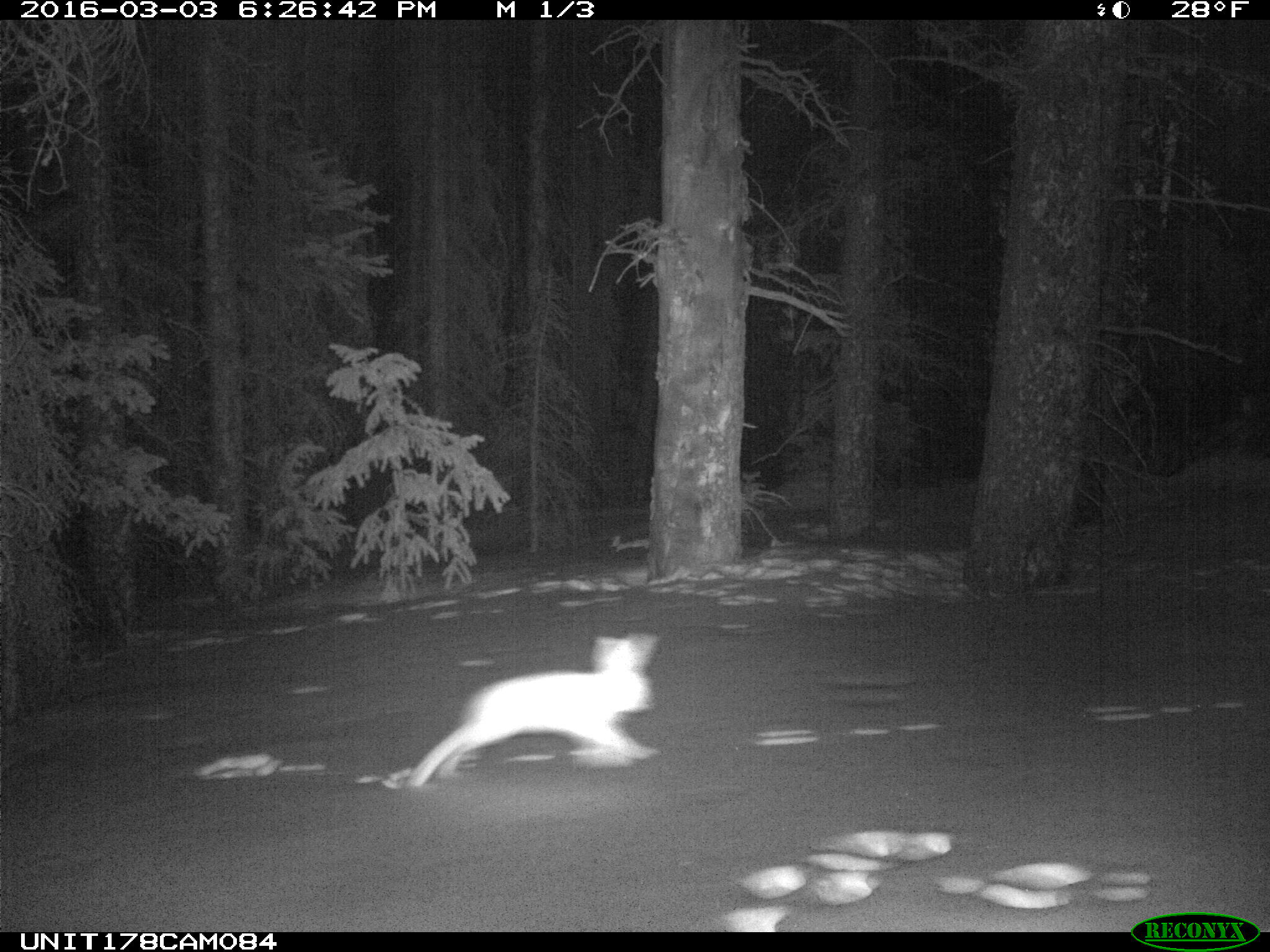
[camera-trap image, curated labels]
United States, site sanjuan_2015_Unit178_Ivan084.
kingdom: Animalia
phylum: Chordata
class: Mammalia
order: Lagomorpha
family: Leporidae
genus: Lepus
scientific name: Lepus americanus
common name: snowshoe hare